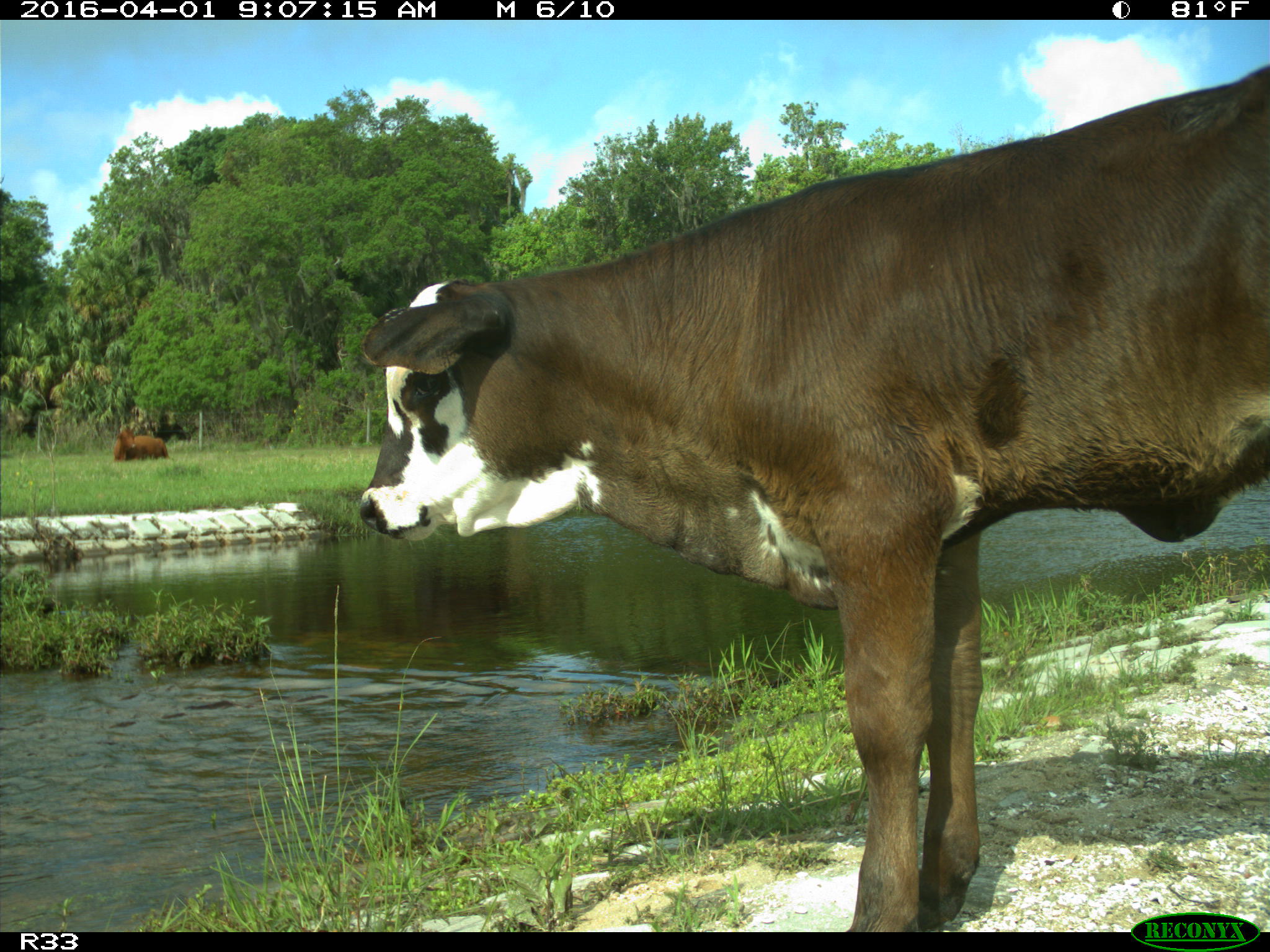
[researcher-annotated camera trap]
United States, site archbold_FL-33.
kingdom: Animalia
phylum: Chordata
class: Mammalia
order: Artiodactyla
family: Bovidae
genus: Bos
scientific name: Bos taurus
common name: domestic cow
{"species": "Bos taurus (domestic cow)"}